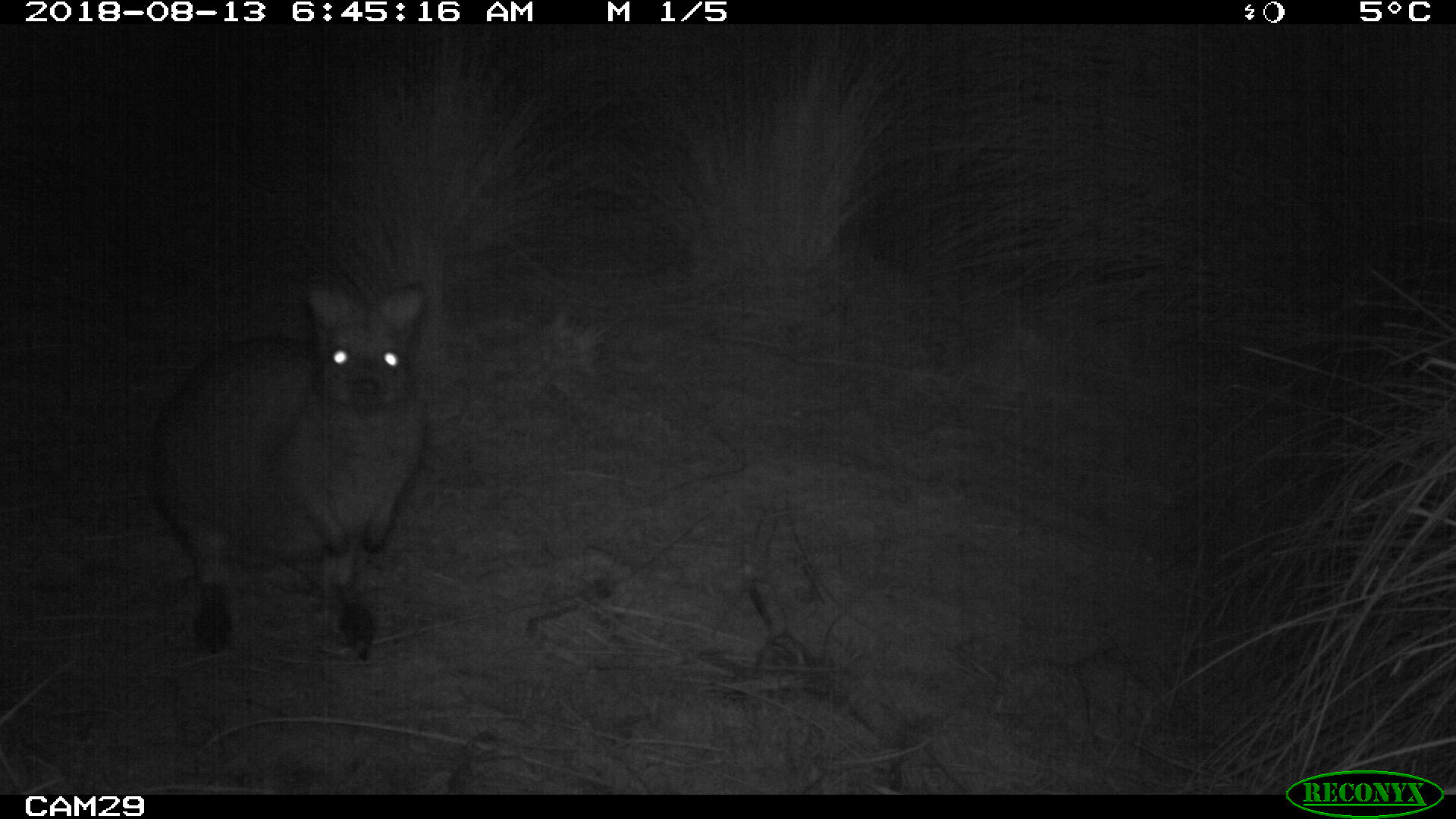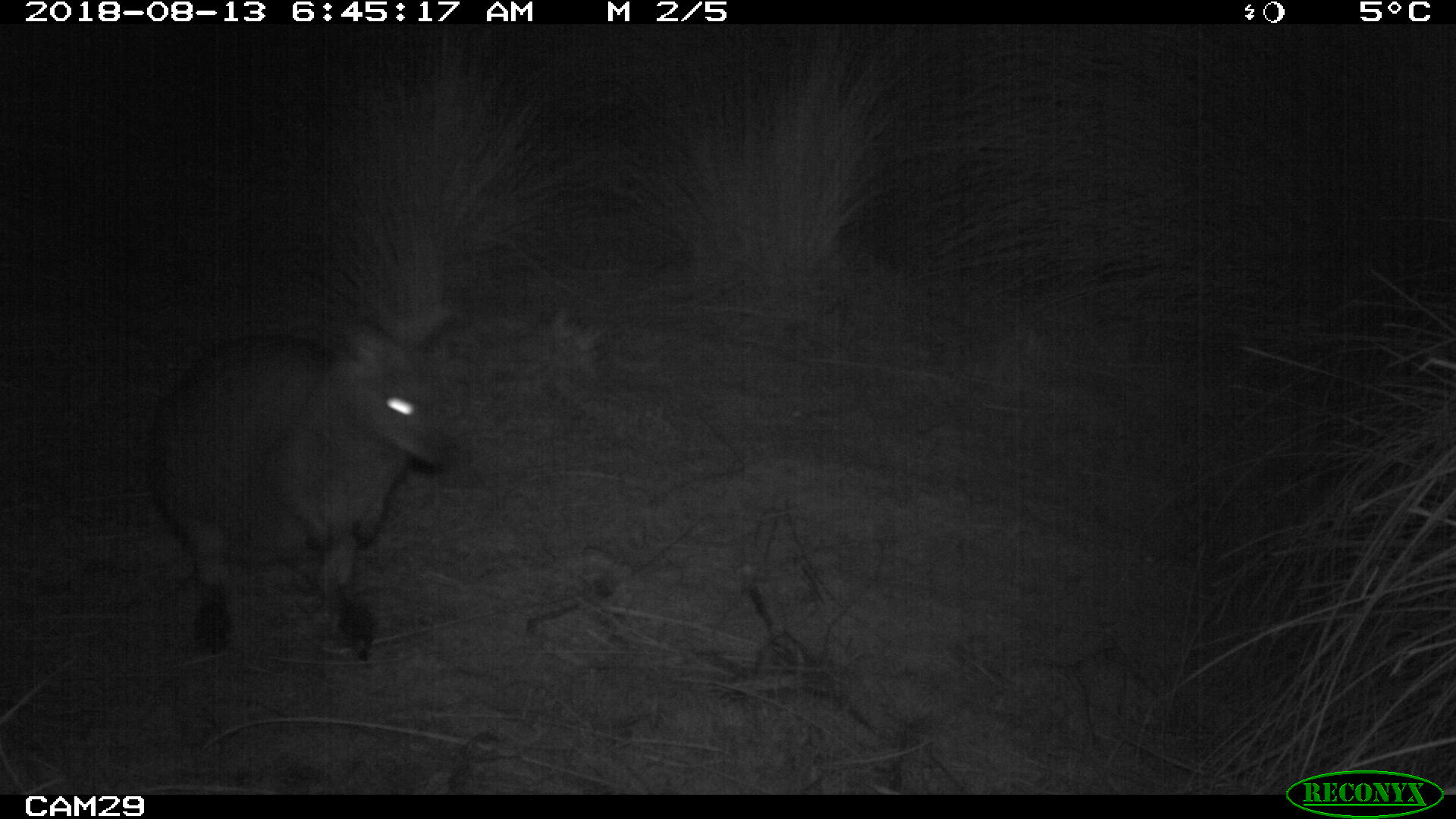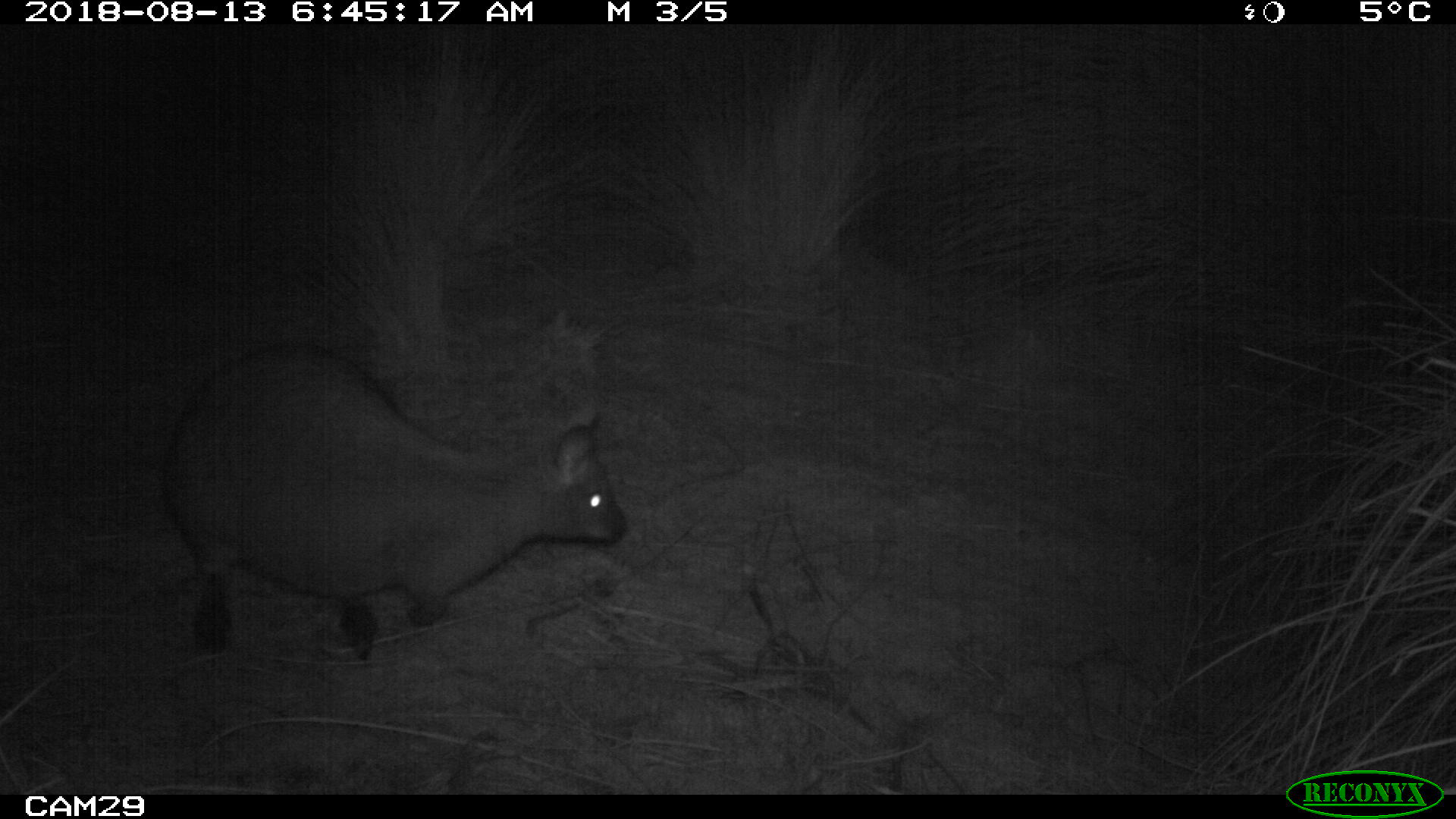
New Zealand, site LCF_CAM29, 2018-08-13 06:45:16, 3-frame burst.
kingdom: Animalia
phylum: Chordata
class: Mammalia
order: Diprotodontia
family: Macropodidae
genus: Notamacropus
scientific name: Notamacropus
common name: wallaby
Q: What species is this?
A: Wallaby (Notamacropus).